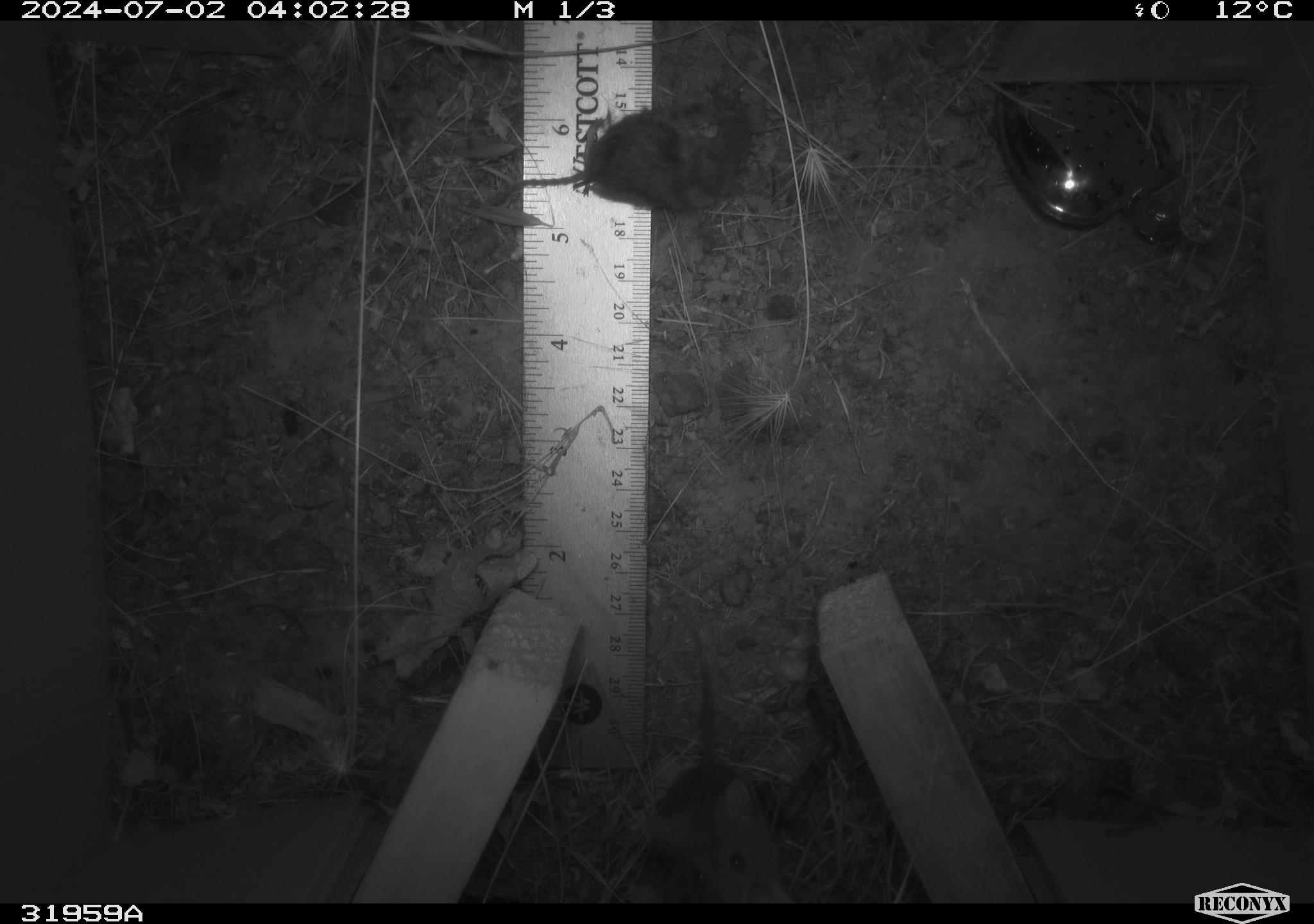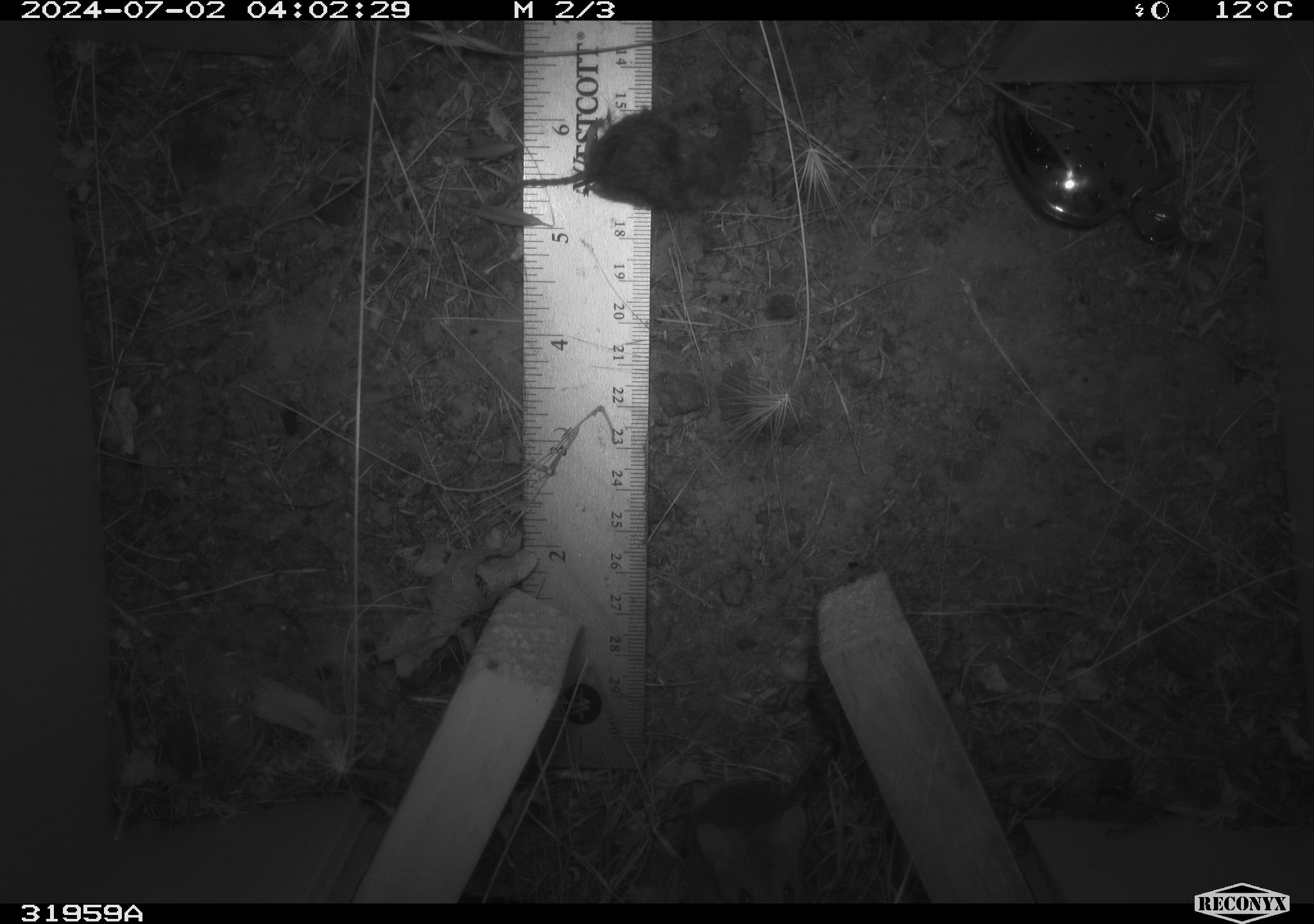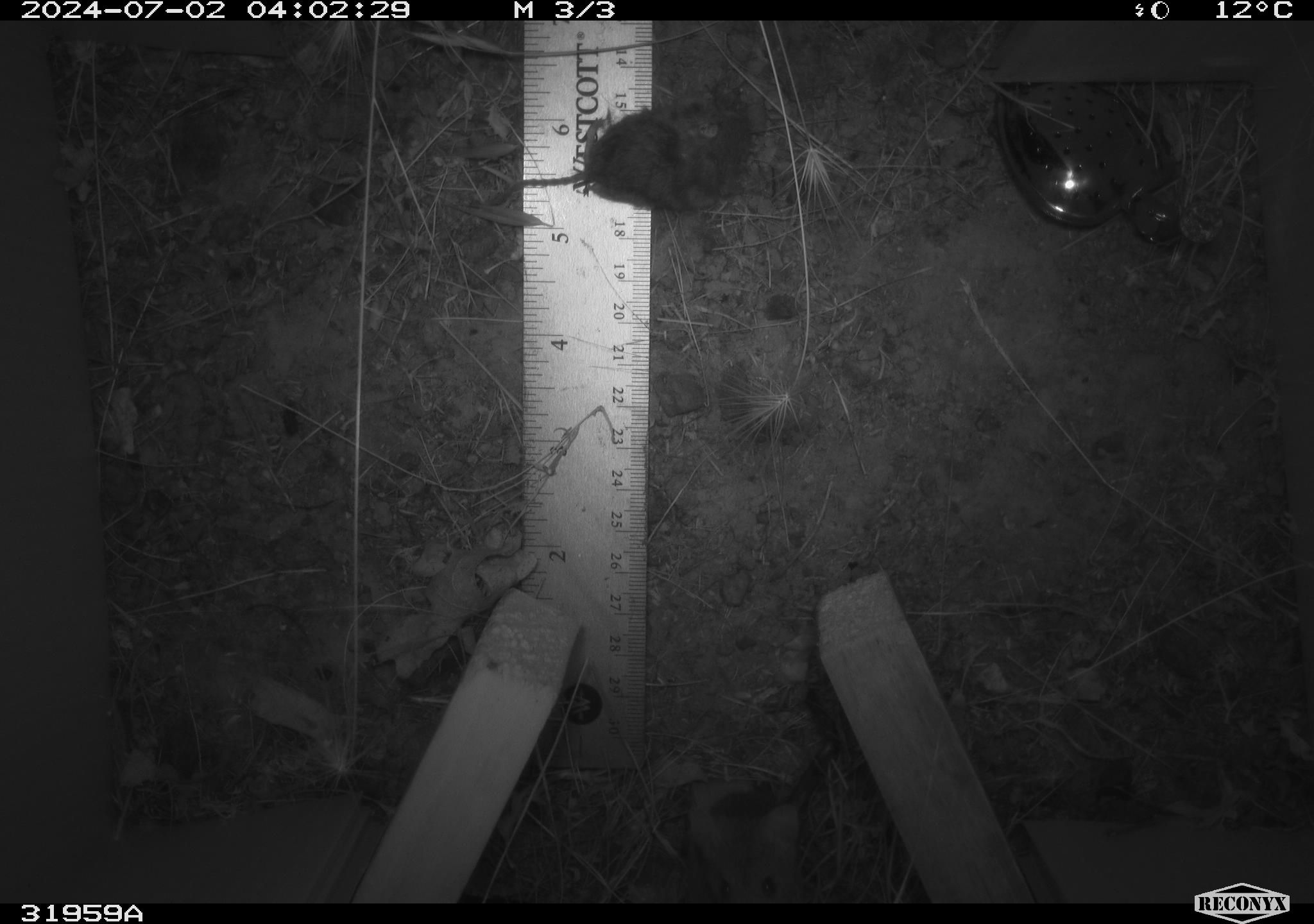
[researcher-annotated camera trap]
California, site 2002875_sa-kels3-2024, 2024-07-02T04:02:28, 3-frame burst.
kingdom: Animalia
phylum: Chordata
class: Mammalia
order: Rodentia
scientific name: Rodentia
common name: mouse species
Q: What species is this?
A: Mouse species (Rodentia).